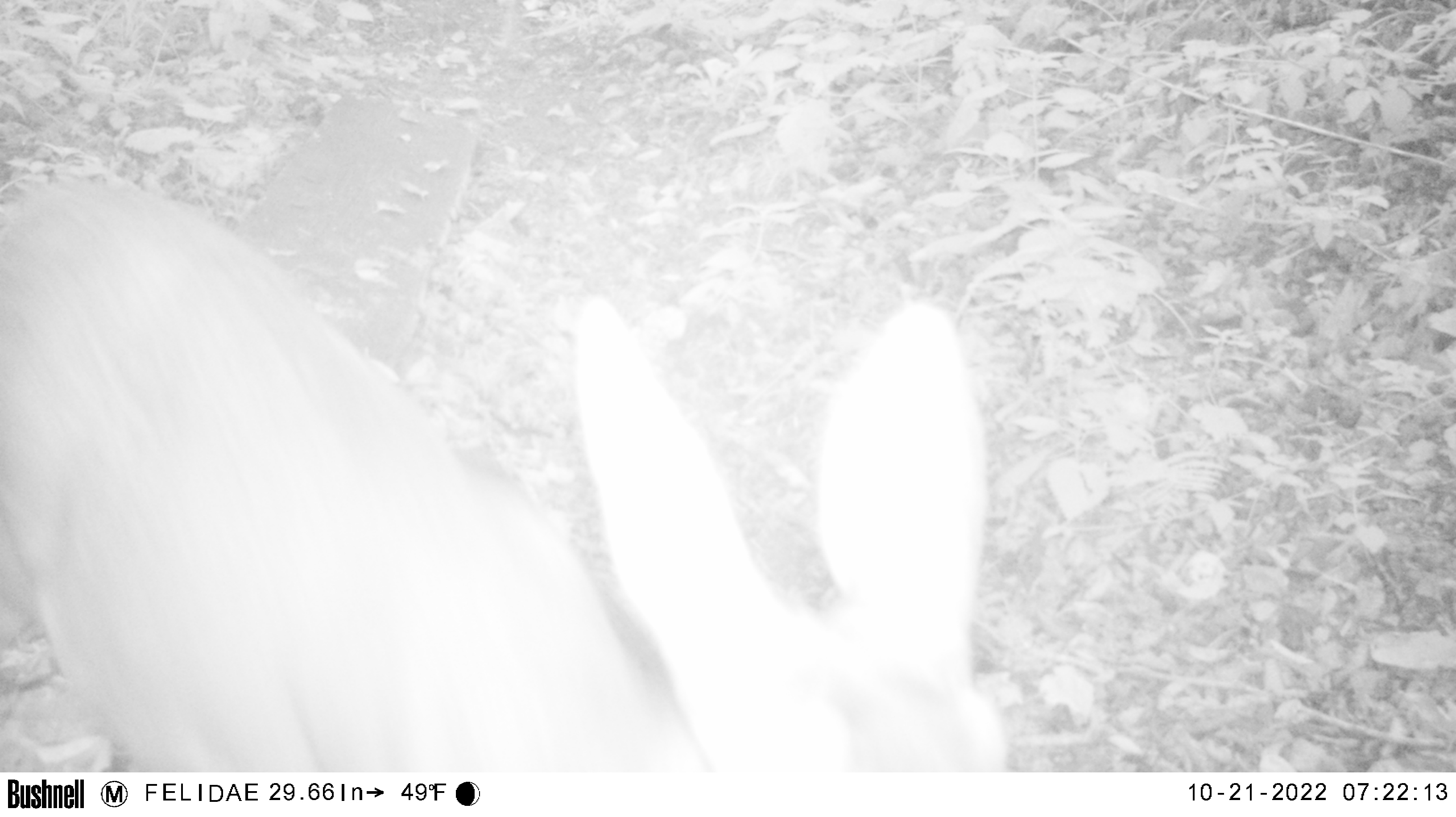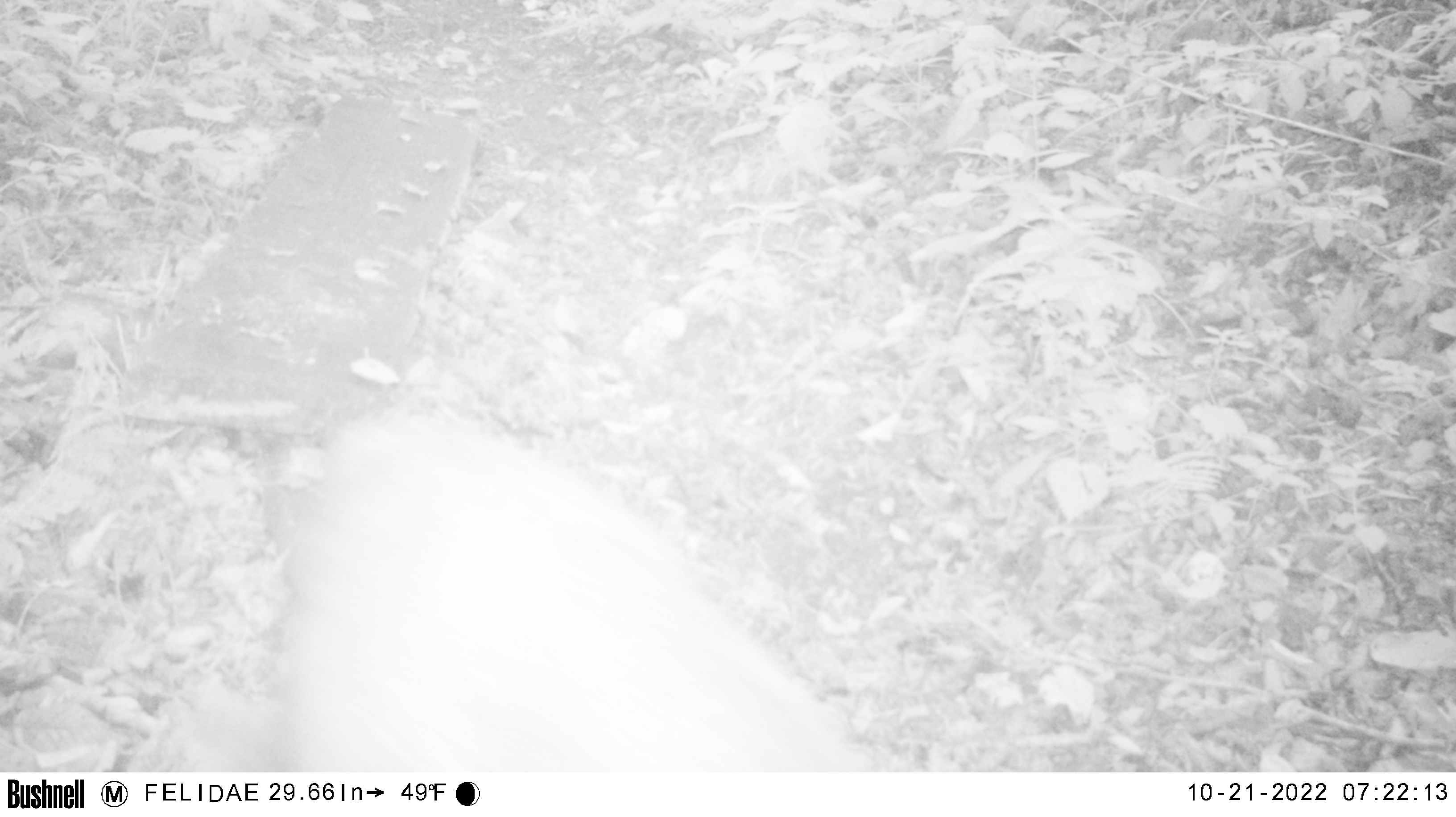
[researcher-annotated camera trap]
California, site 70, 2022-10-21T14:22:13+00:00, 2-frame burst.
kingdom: Animalia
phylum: Chordata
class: Mammalia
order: Artiodactyla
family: Cervidae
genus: Odocoileus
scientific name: Odocoileus hemionus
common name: mule deer